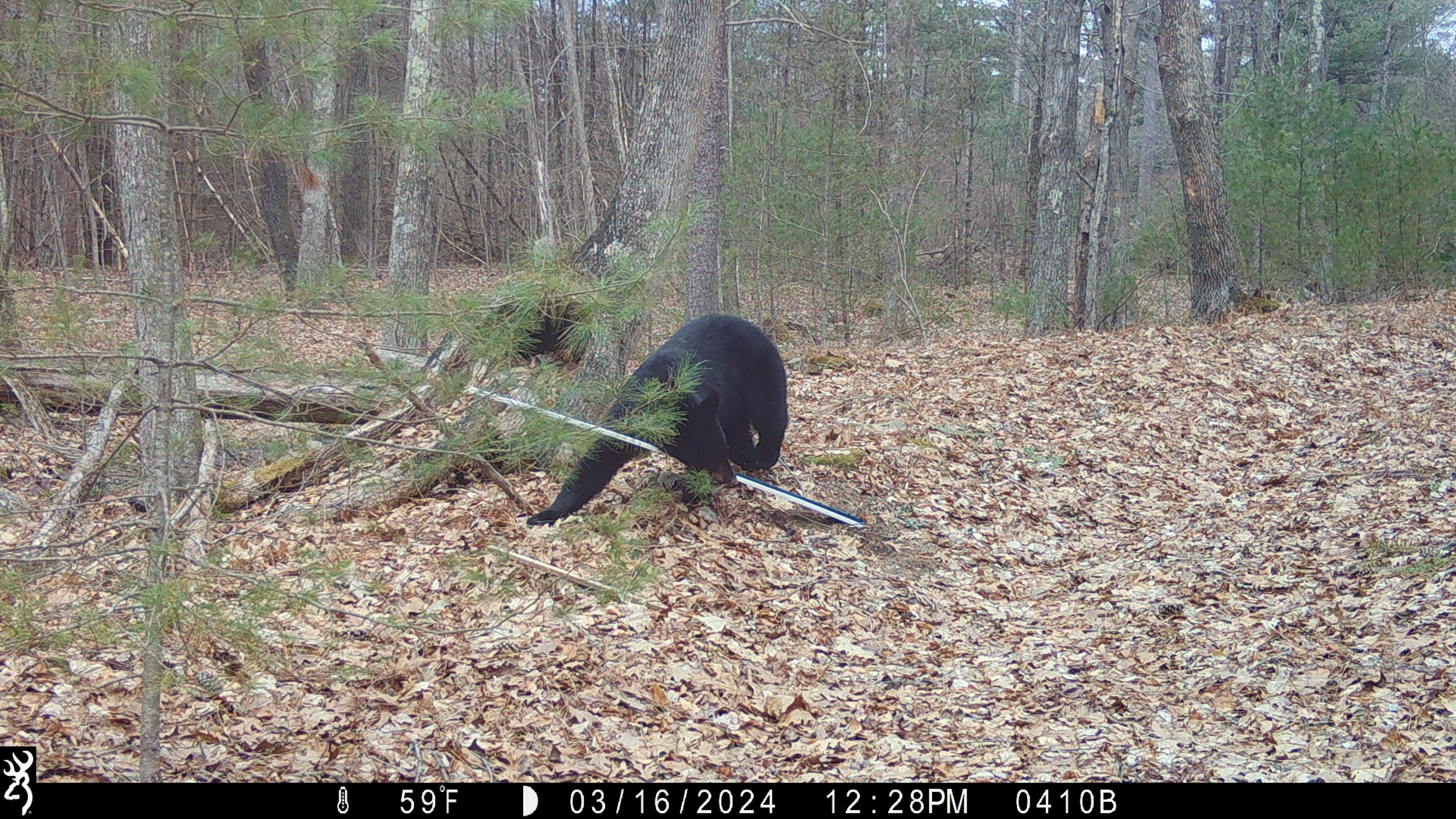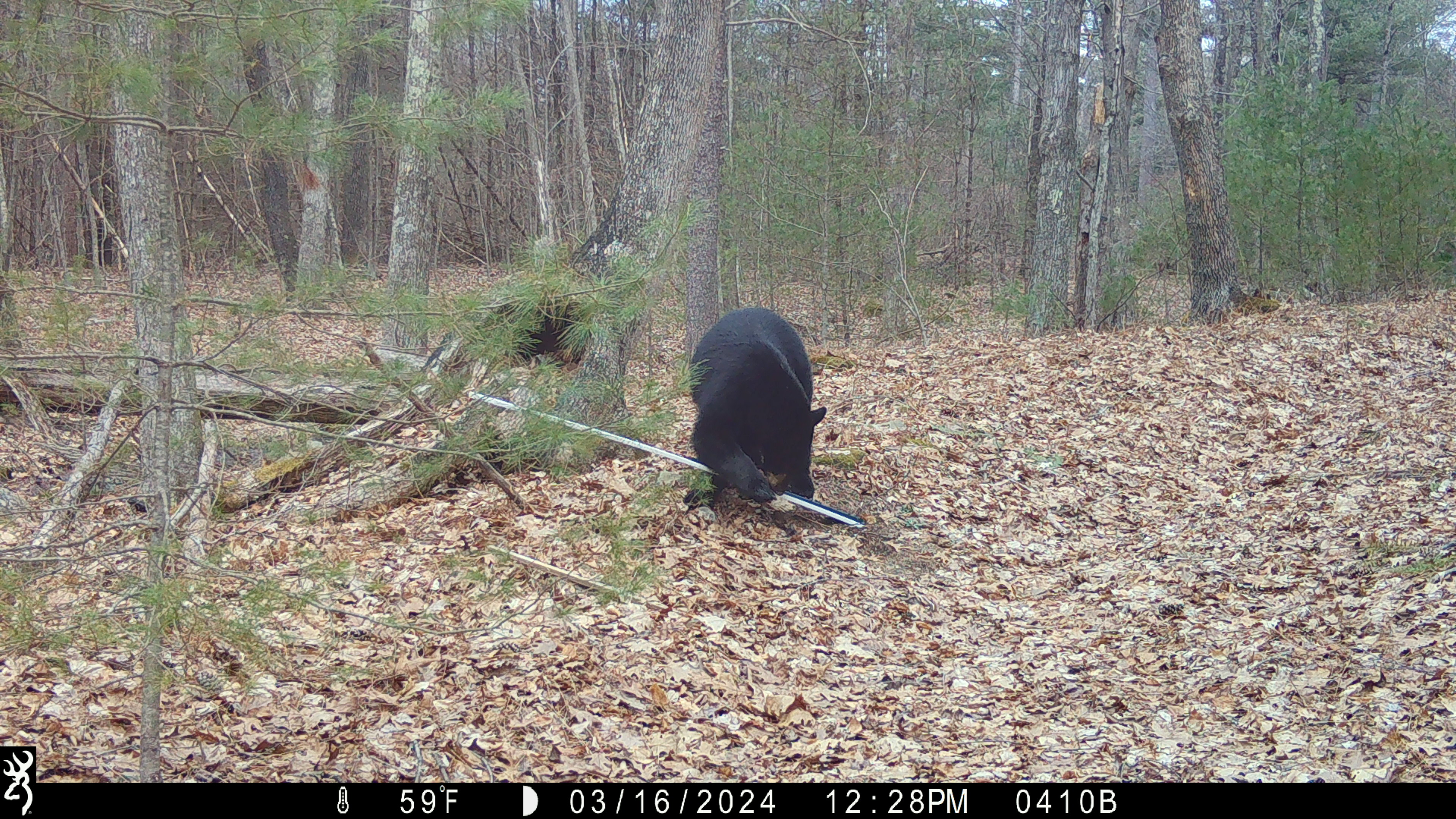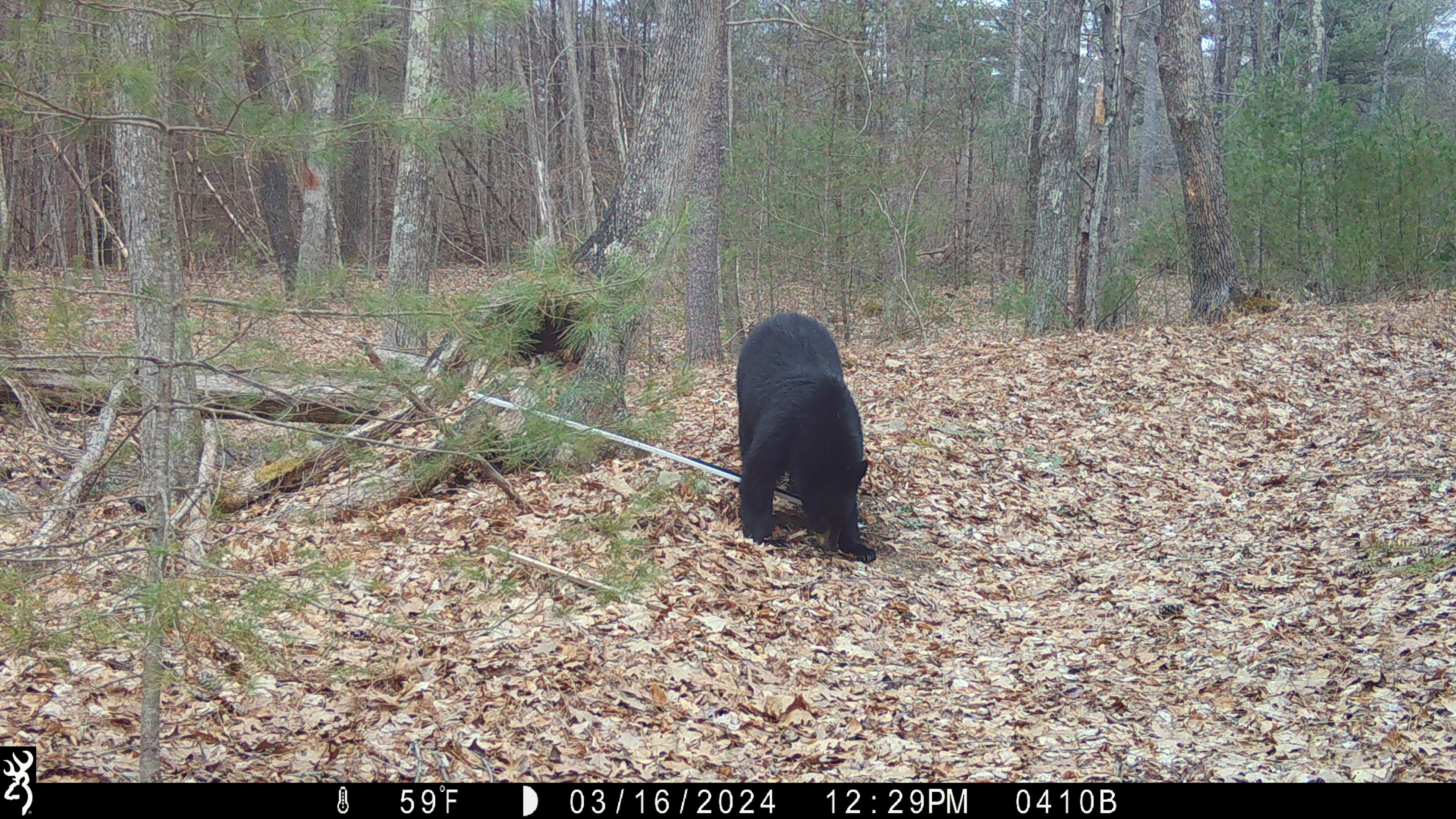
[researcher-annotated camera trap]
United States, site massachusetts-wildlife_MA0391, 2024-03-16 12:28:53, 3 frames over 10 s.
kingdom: Animalia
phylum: Chordata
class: Mammalia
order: Carnivora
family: Ursidae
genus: Ursus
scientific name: Ursus americanus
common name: black bear